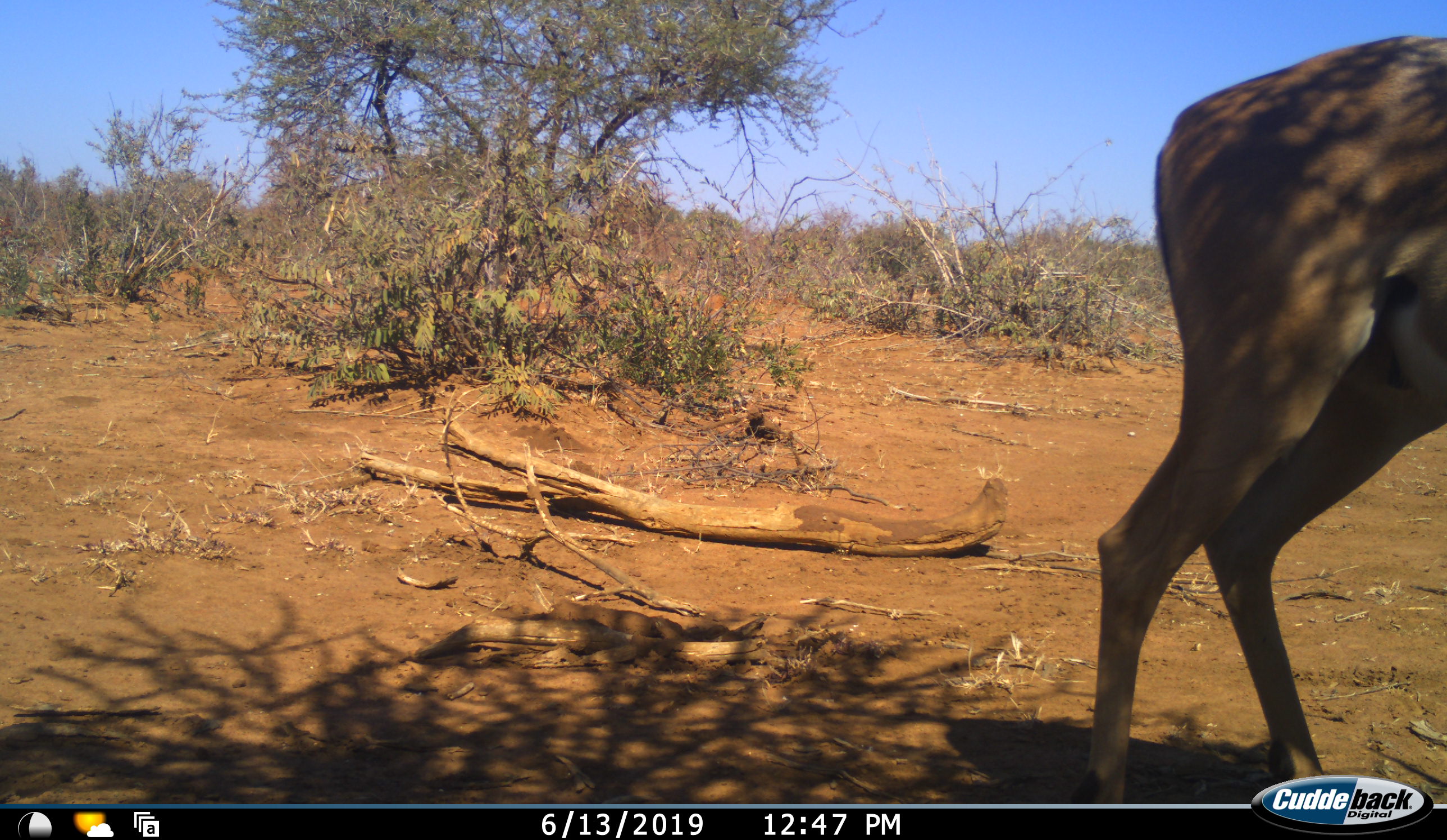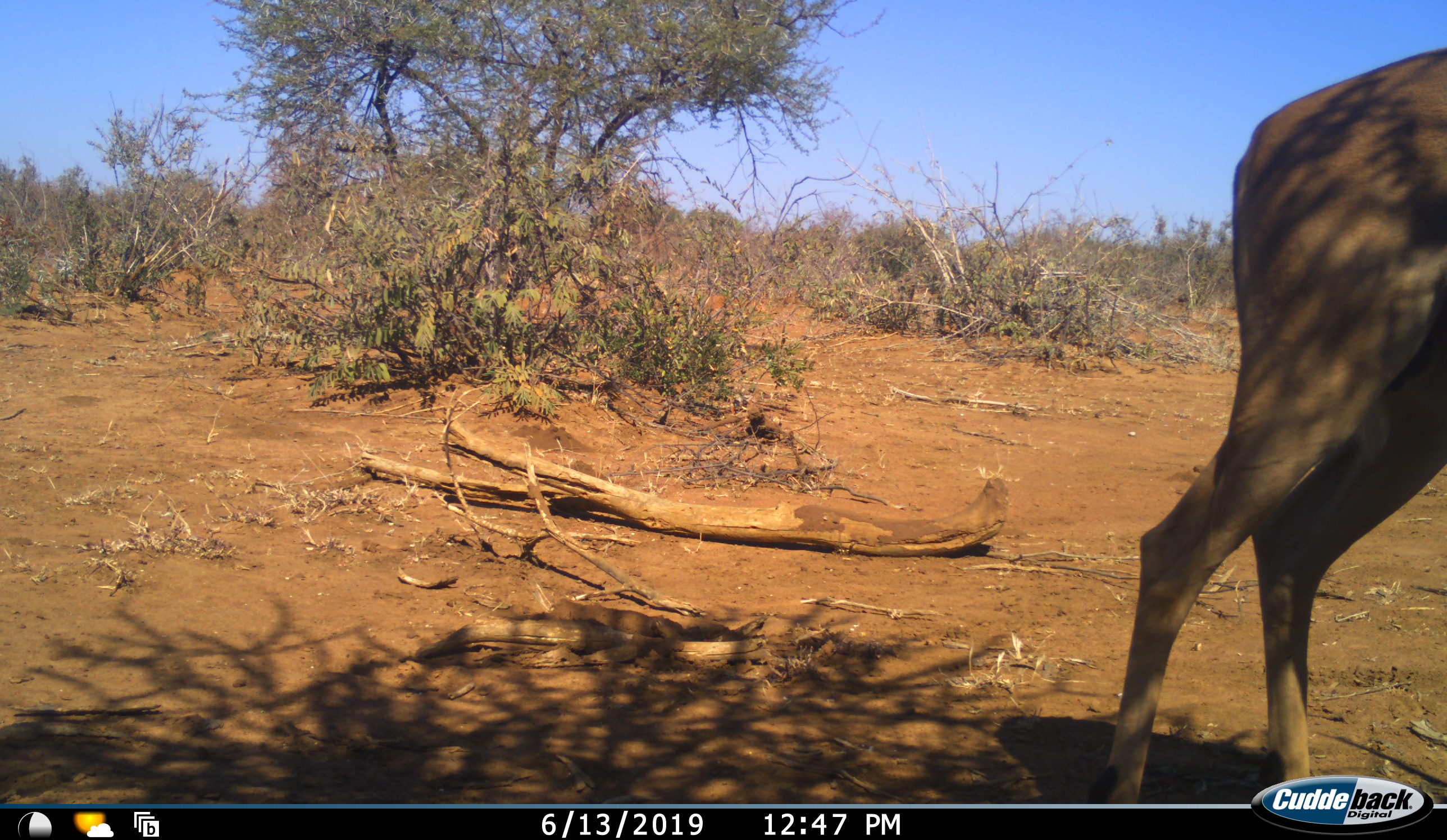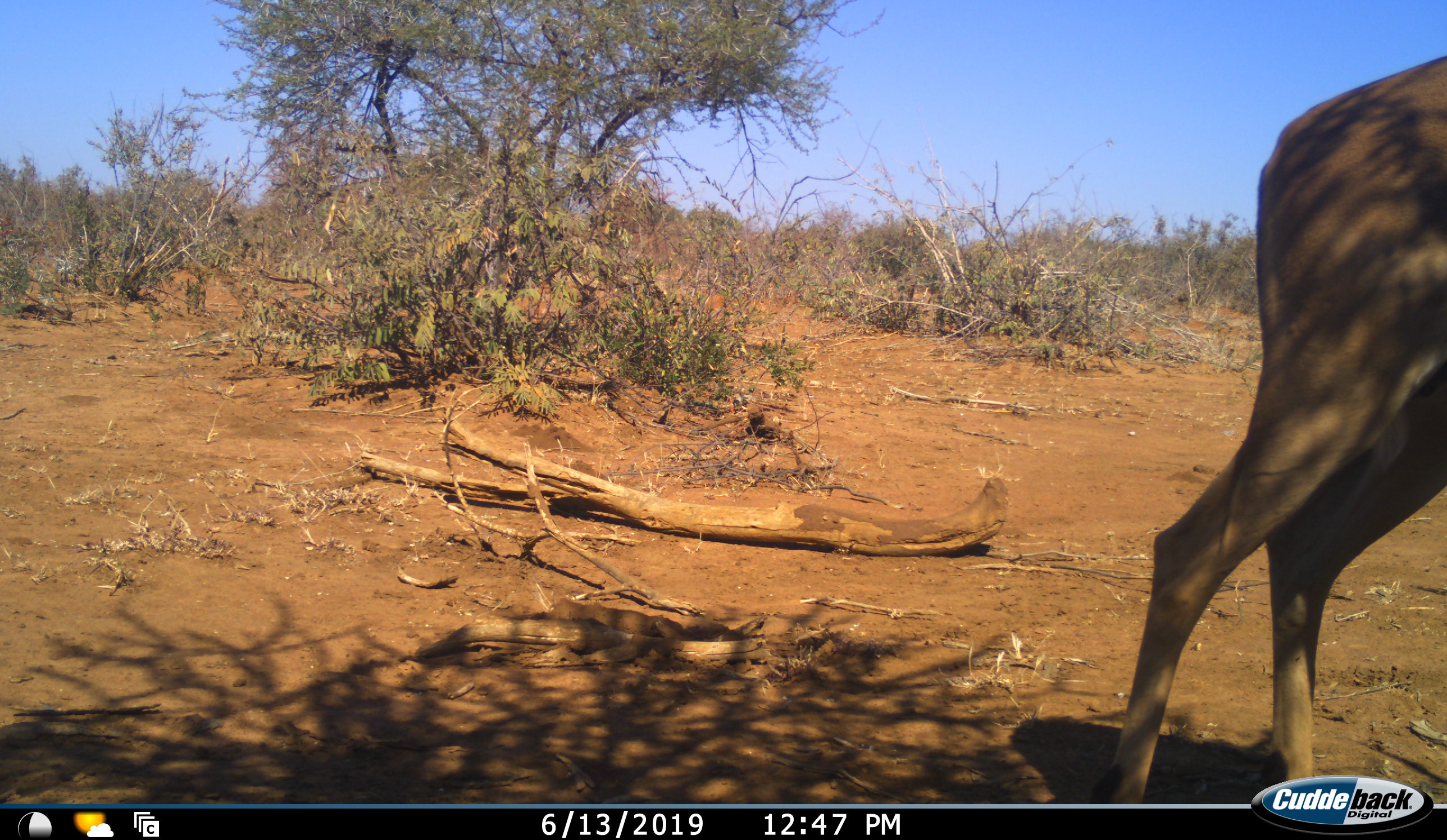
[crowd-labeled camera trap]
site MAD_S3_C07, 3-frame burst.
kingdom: Animalia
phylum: Chordata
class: Mammalia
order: Artiodactyla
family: Bovidae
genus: Aepyceros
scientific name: Aepyceros melampus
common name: impala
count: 1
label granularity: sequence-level